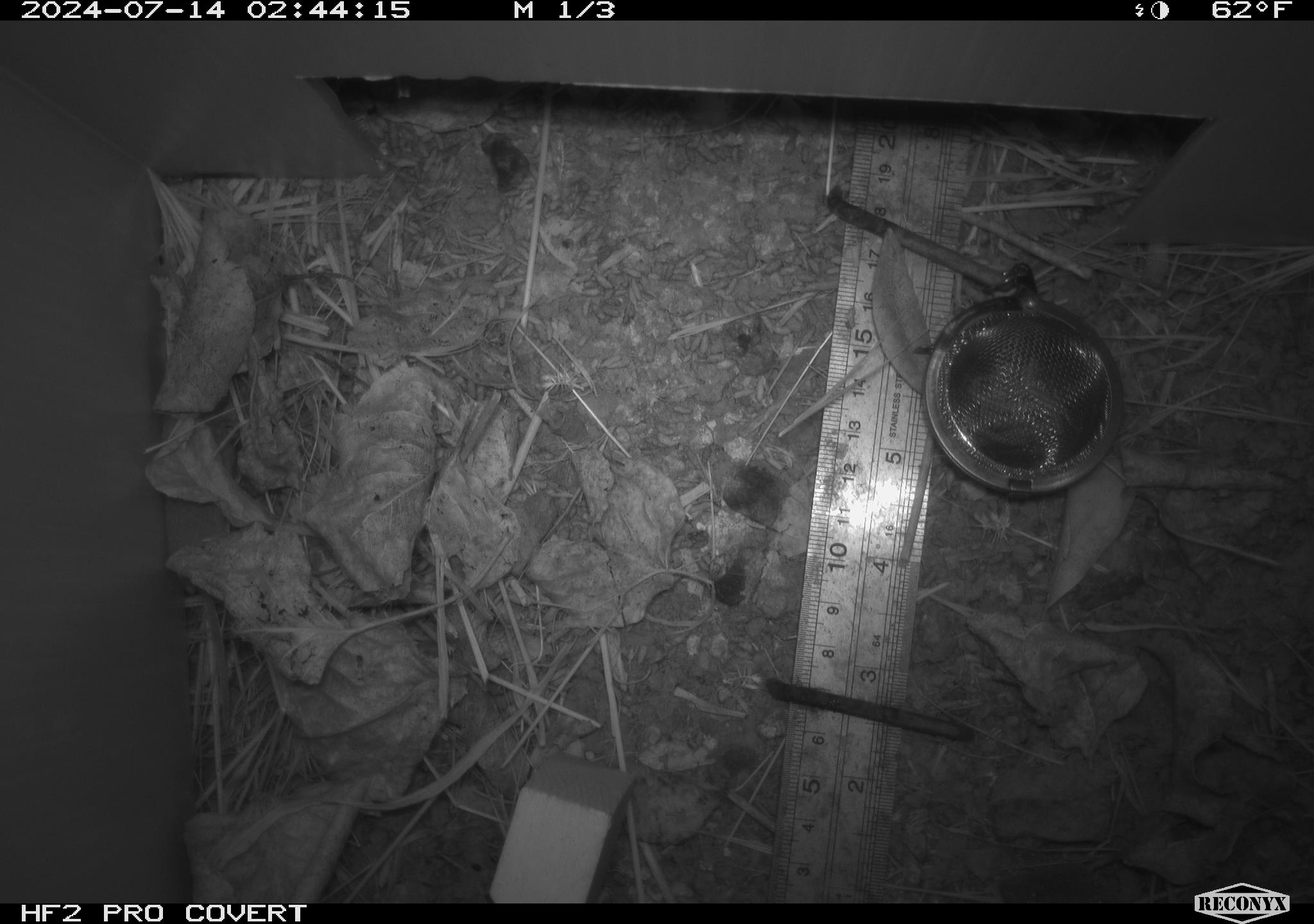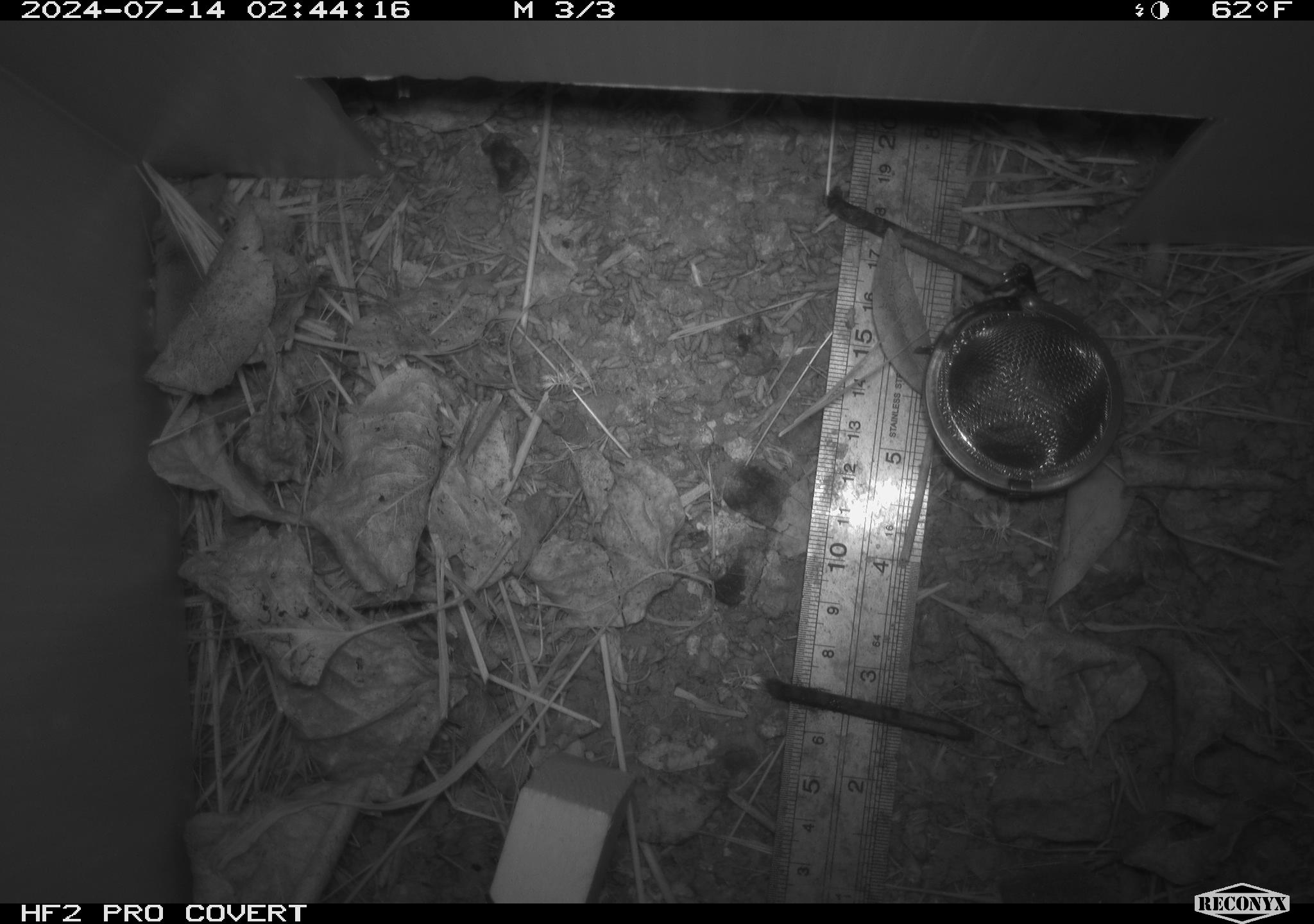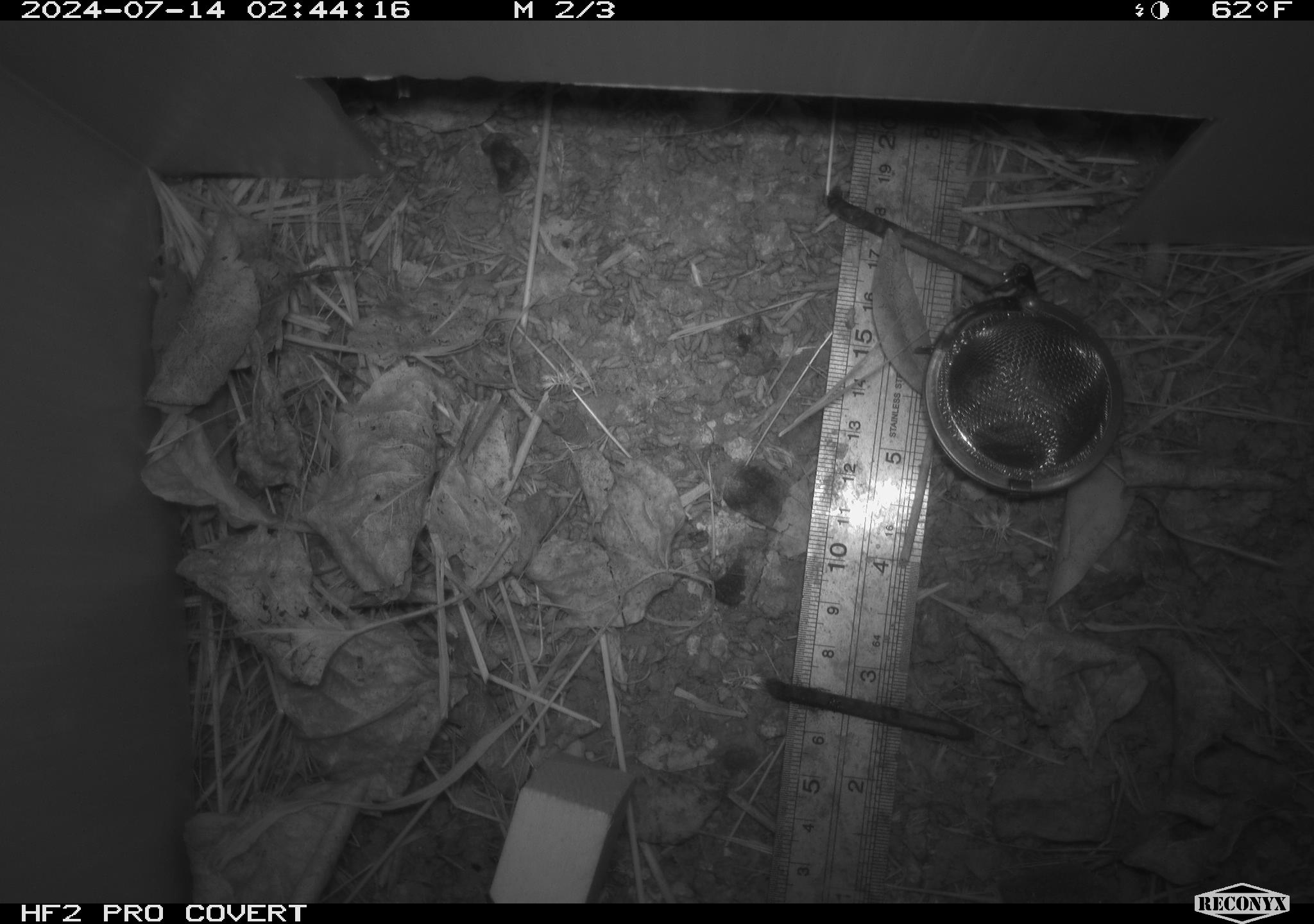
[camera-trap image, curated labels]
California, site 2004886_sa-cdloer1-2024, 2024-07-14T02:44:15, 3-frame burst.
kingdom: Animalia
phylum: Chordata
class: Mammalia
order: Eulipotyphla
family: Soricidae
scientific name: Soricidae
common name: shrews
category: soricidae family